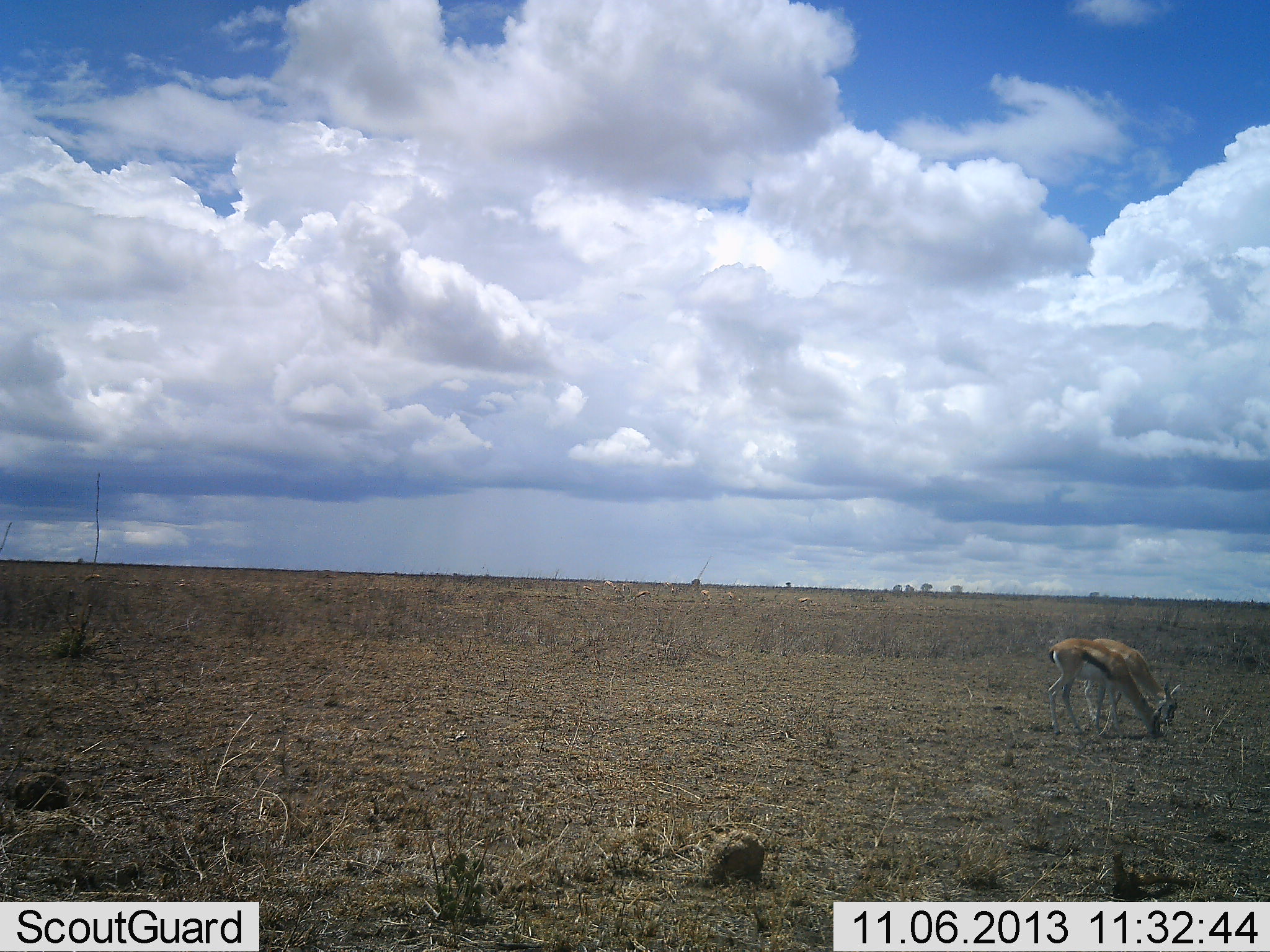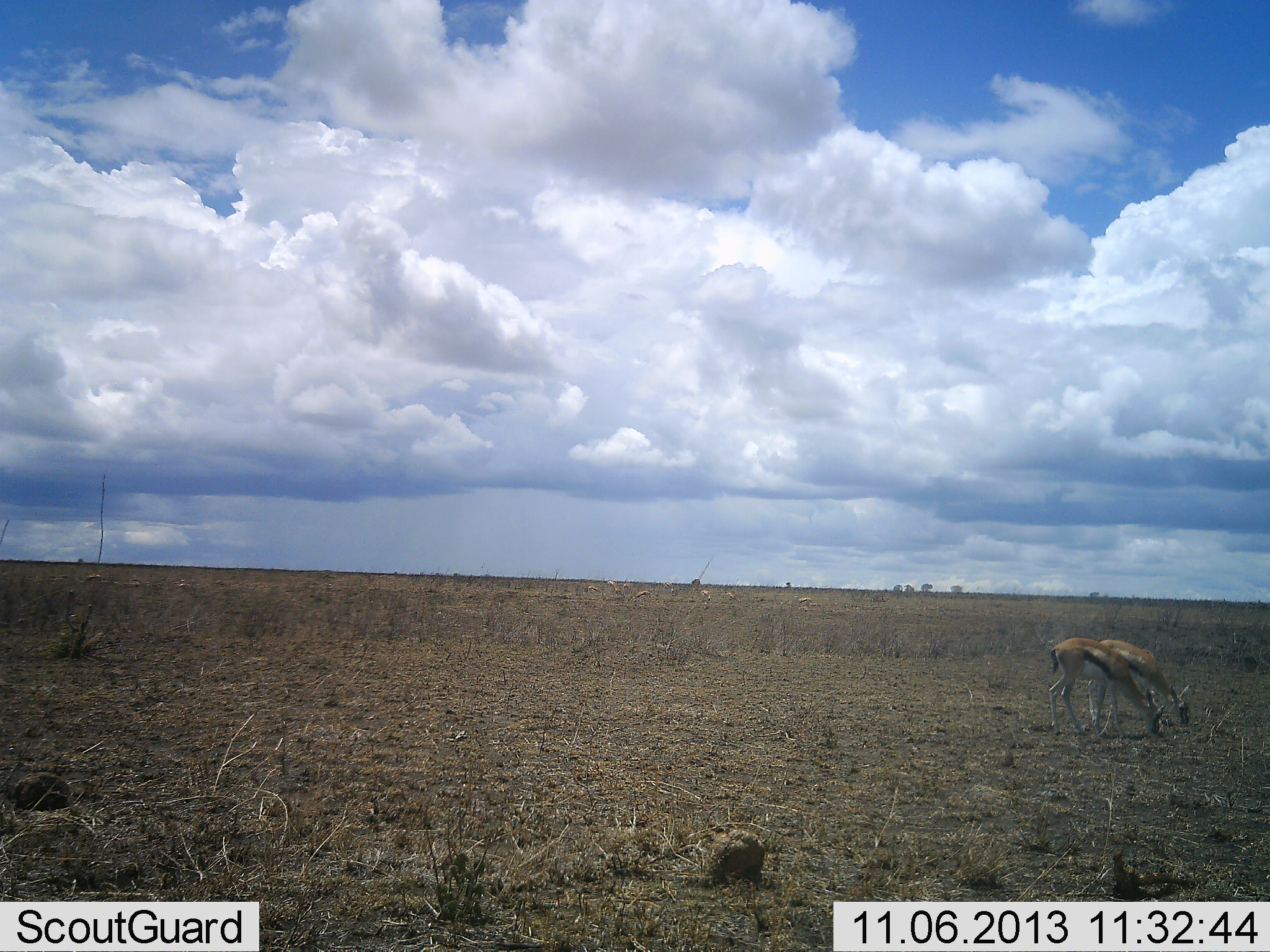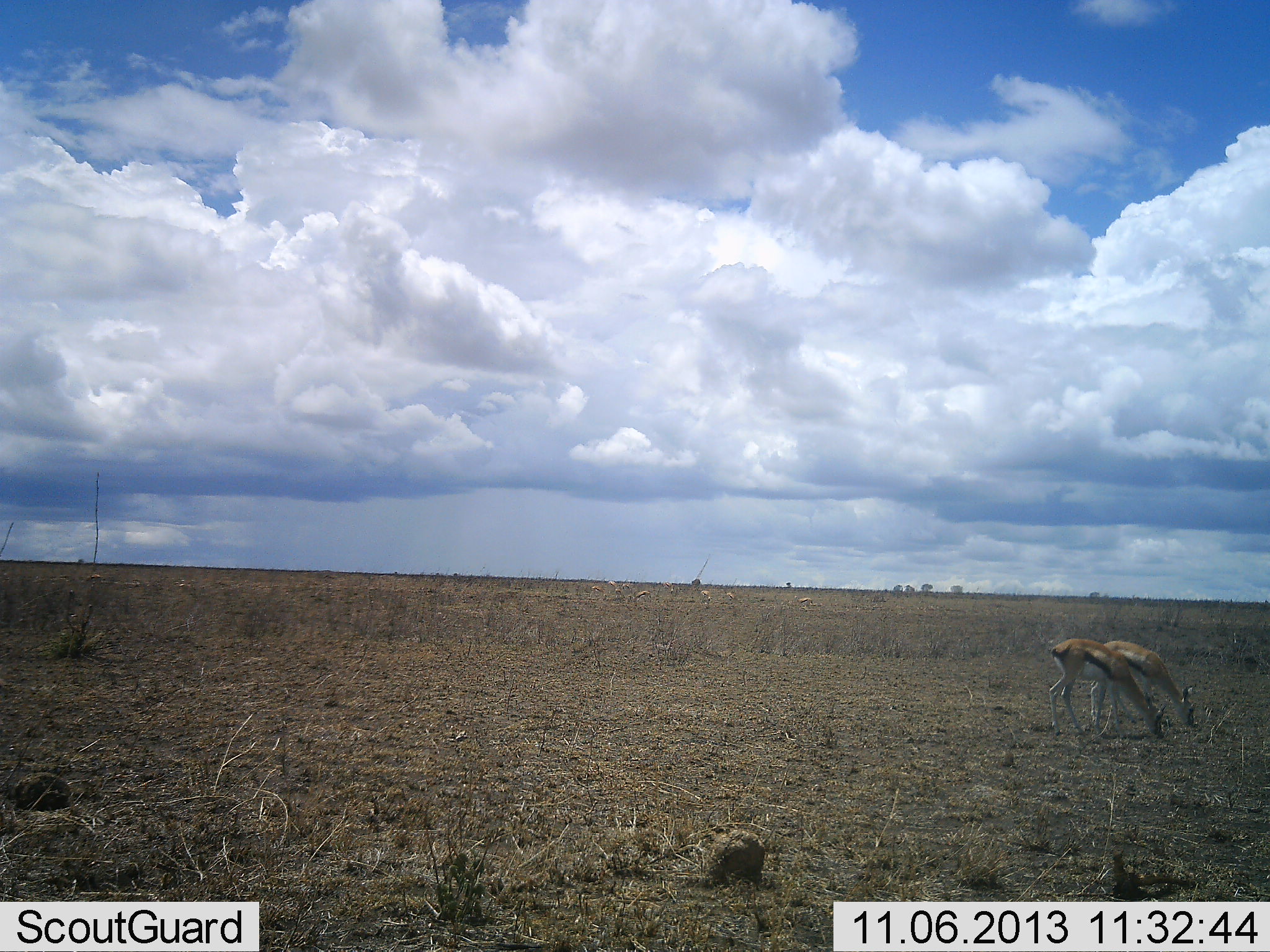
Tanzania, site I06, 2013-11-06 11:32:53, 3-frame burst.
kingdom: Animalia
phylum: Chordata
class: Mammalia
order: Artiodactyla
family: Bovidae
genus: Eudorcas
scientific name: Eudorcas thomsonii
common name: thomson's gazelle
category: gazellethomsons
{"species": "gazellethomsons (thomson's gazelle) (Eudorcas thomsonii)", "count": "2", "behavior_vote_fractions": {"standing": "22%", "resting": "0%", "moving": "4%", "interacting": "0%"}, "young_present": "0%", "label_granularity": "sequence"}